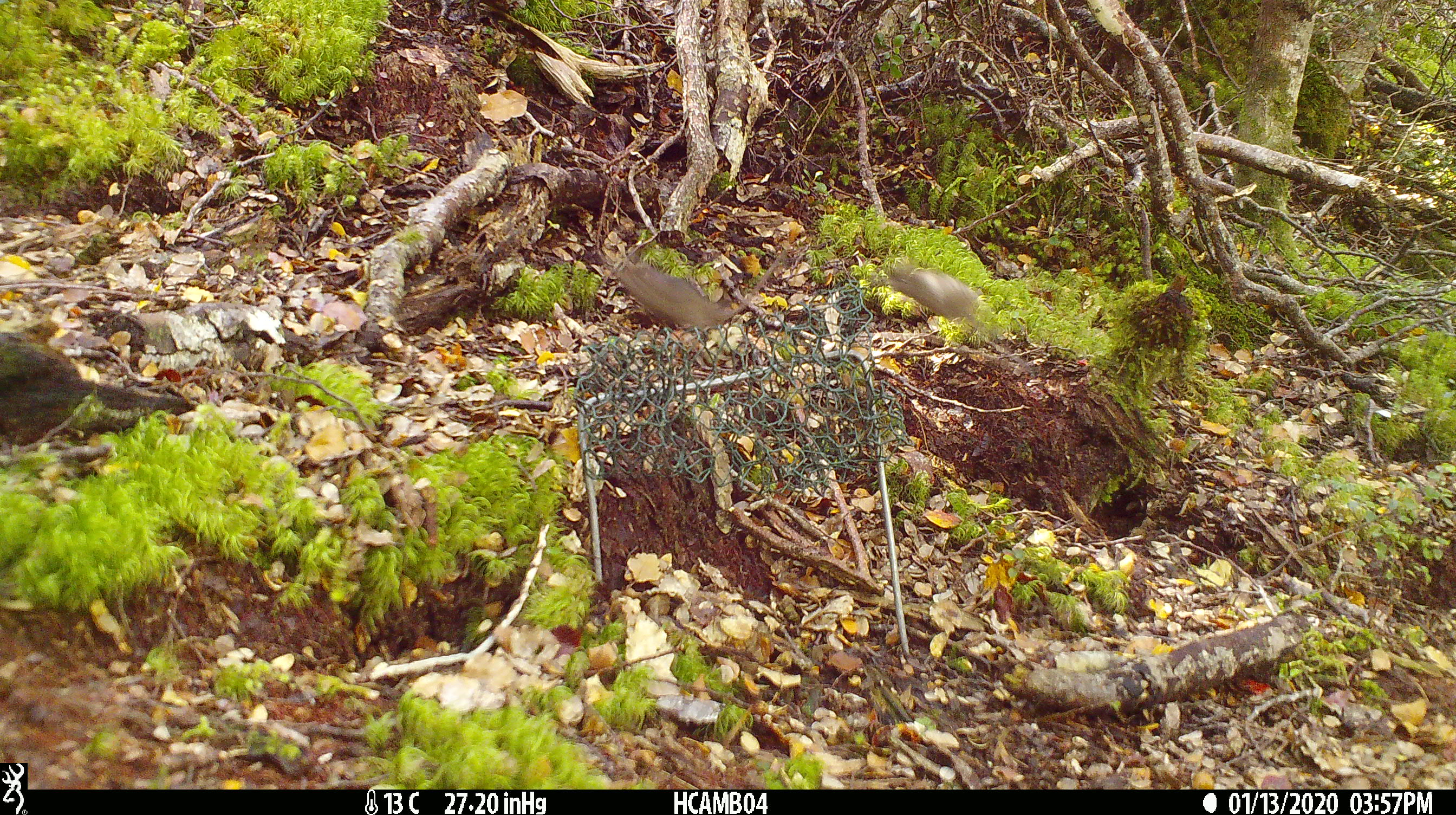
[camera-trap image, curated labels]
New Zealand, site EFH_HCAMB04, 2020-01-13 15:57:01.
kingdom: Animalia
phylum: Chordata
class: Mammalia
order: Rodentia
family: Muridae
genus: Mus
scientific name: Mus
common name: mouse